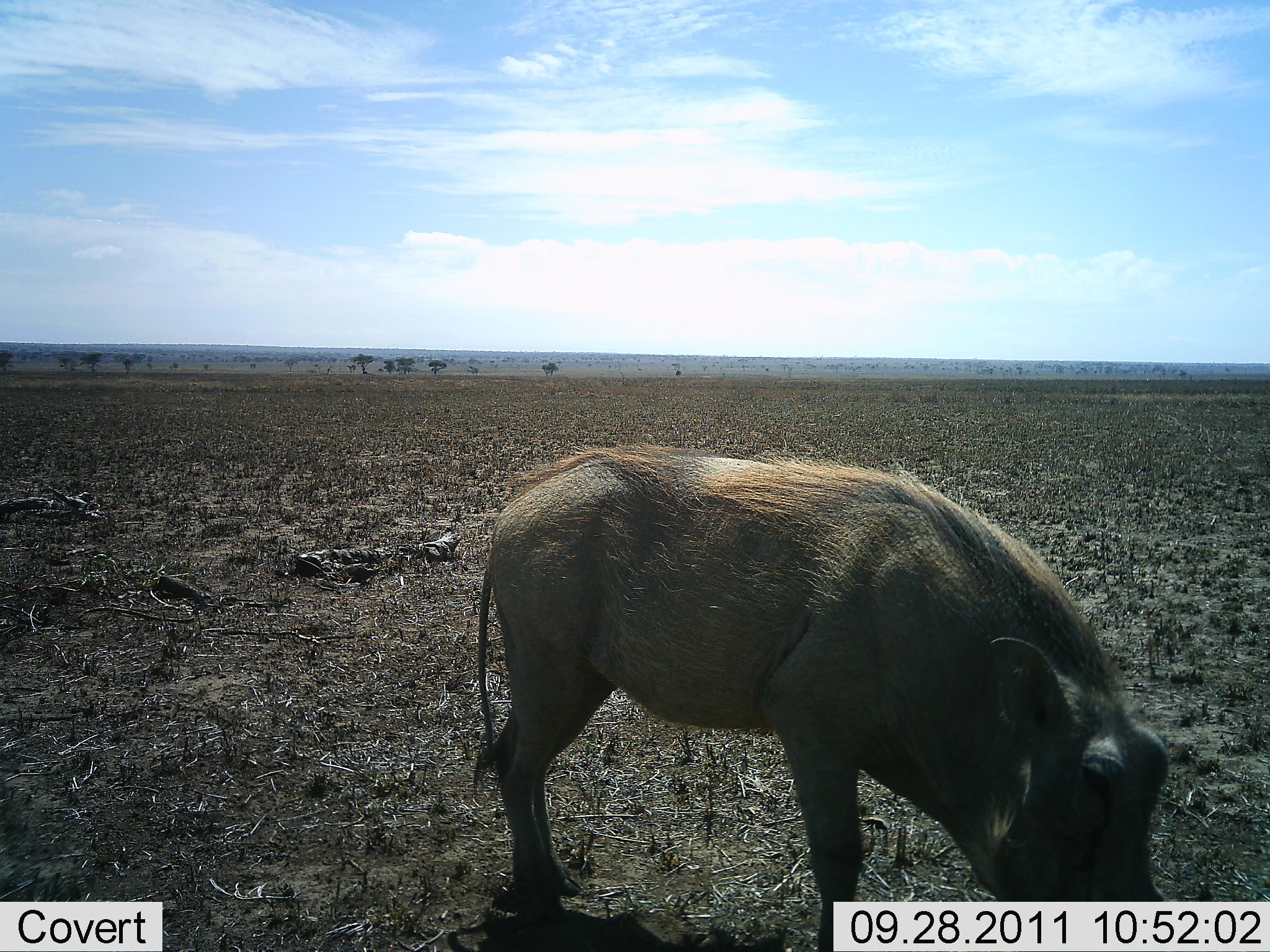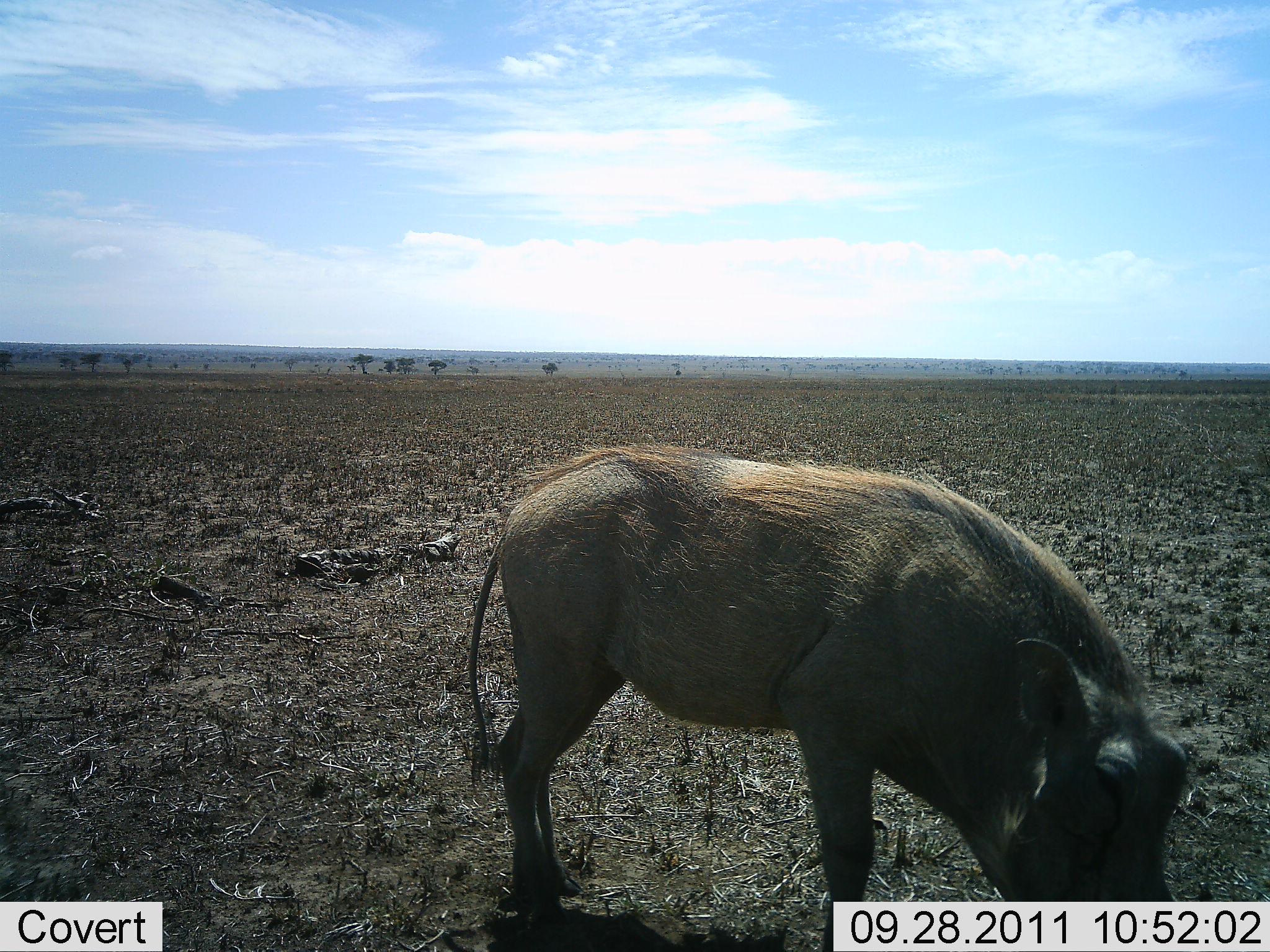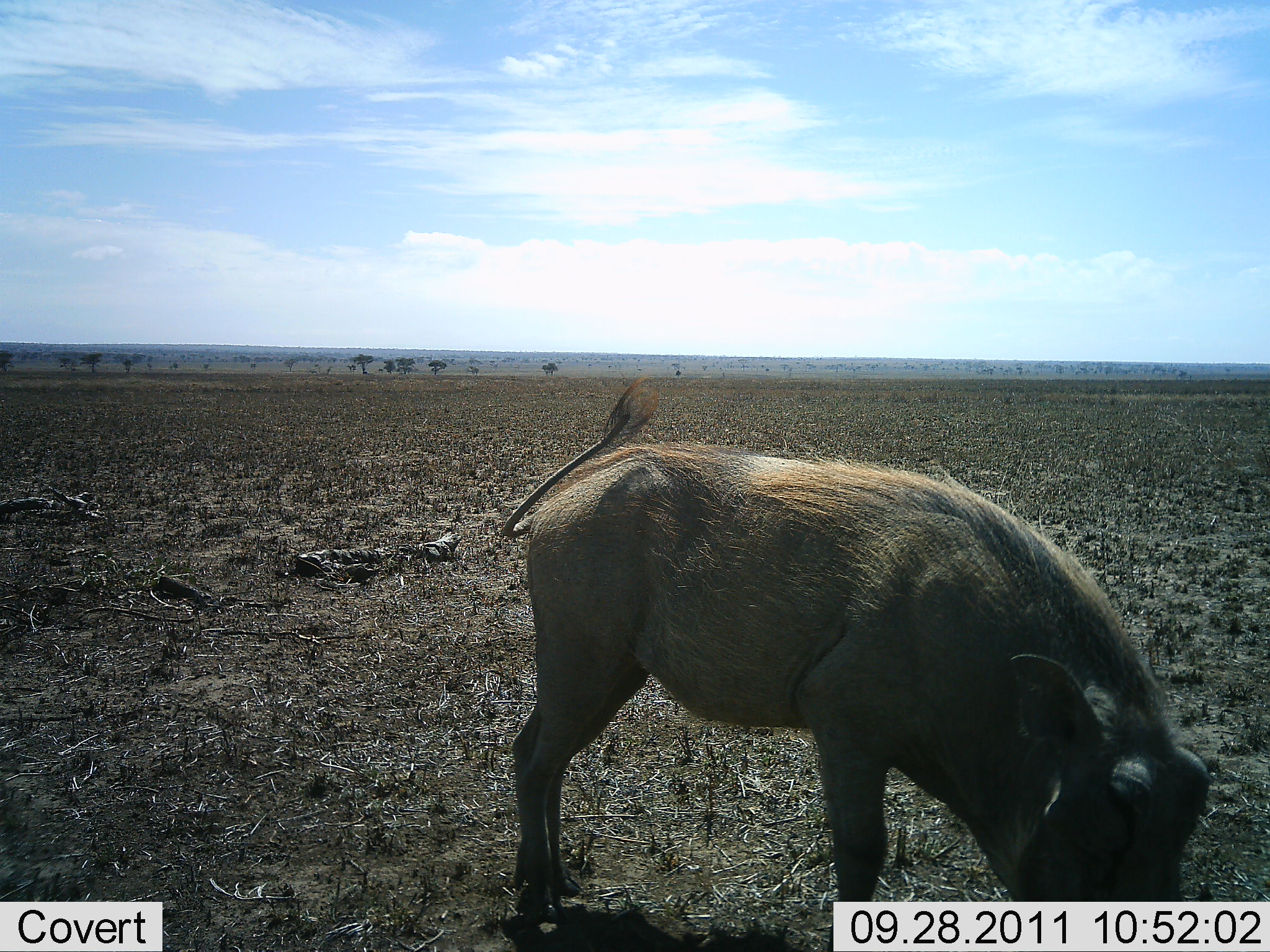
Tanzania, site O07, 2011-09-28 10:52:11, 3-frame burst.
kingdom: Animalia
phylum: Chordata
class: Mammalia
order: Artiodactyla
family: Suidae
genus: Phacochoerus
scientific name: Phacochoerus africanus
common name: warthog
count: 1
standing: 25%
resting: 0%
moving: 0%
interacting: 0%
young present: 0%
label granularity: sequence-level